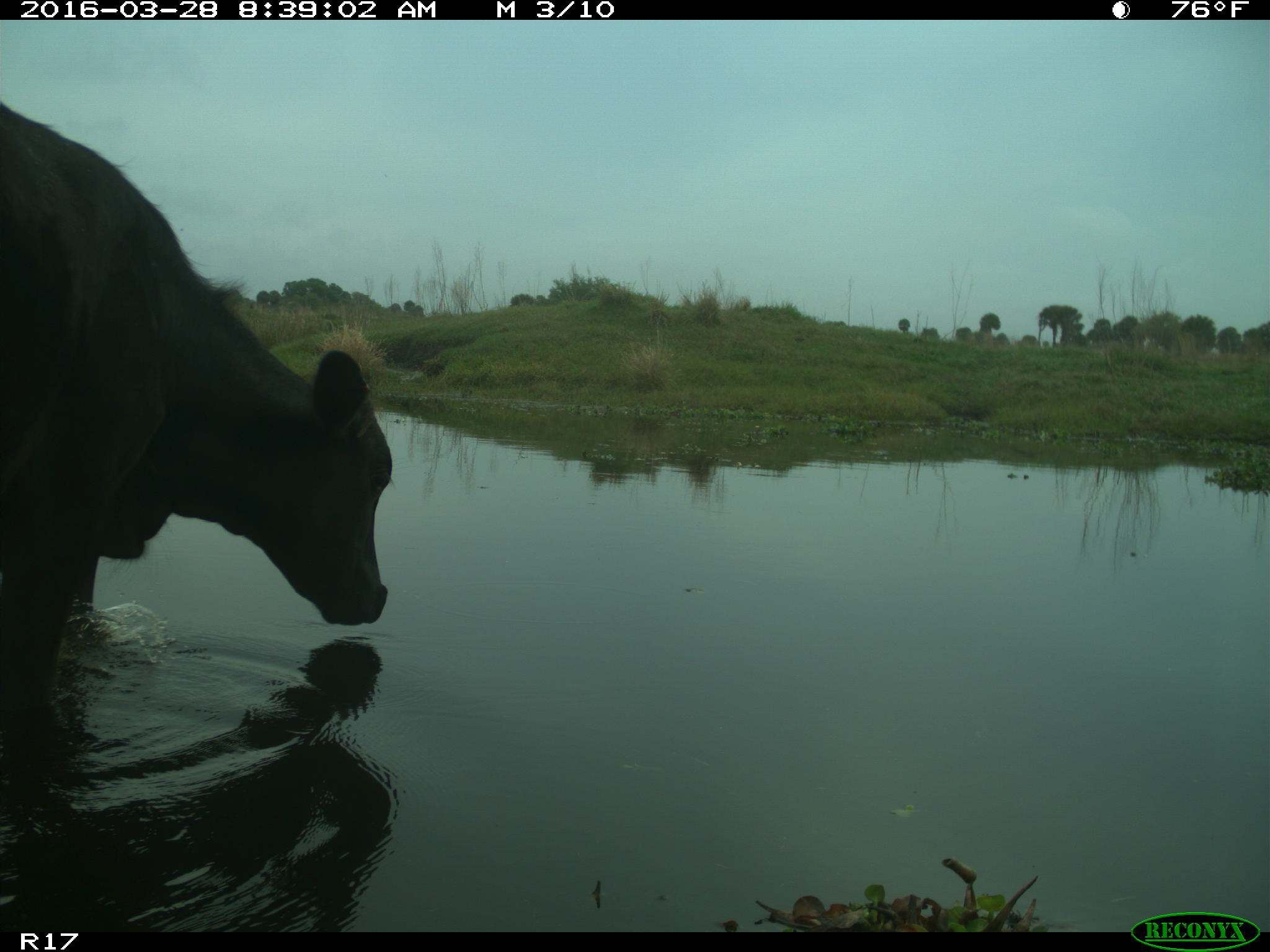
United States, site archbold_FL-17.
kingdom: Animalia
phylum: Chordata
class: Mammalia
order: Artiodactyla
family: Bovidae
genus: Bos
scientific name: Bos taurus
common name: domestic cow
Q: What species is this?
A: Bos taurus (domestic cow).